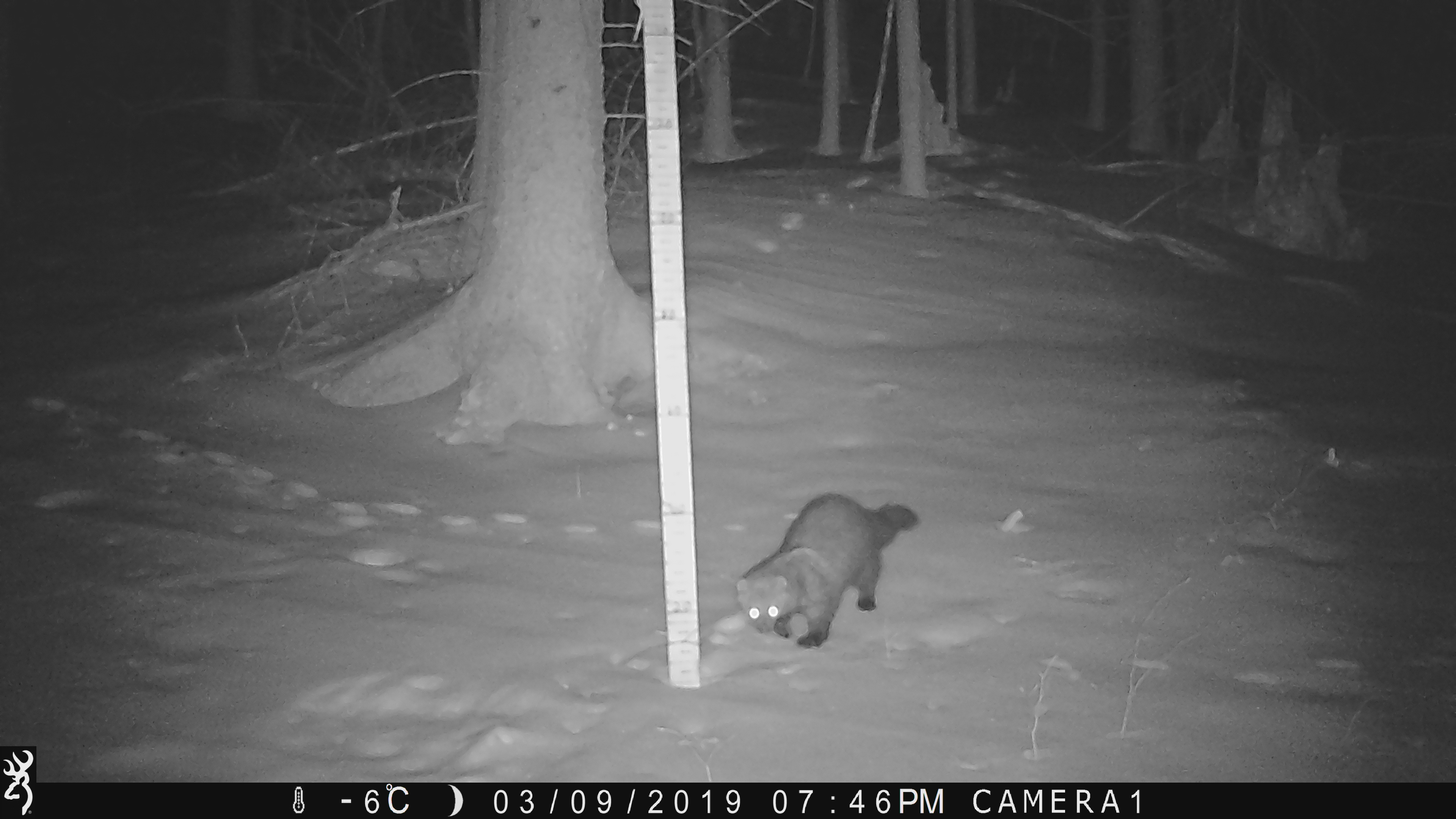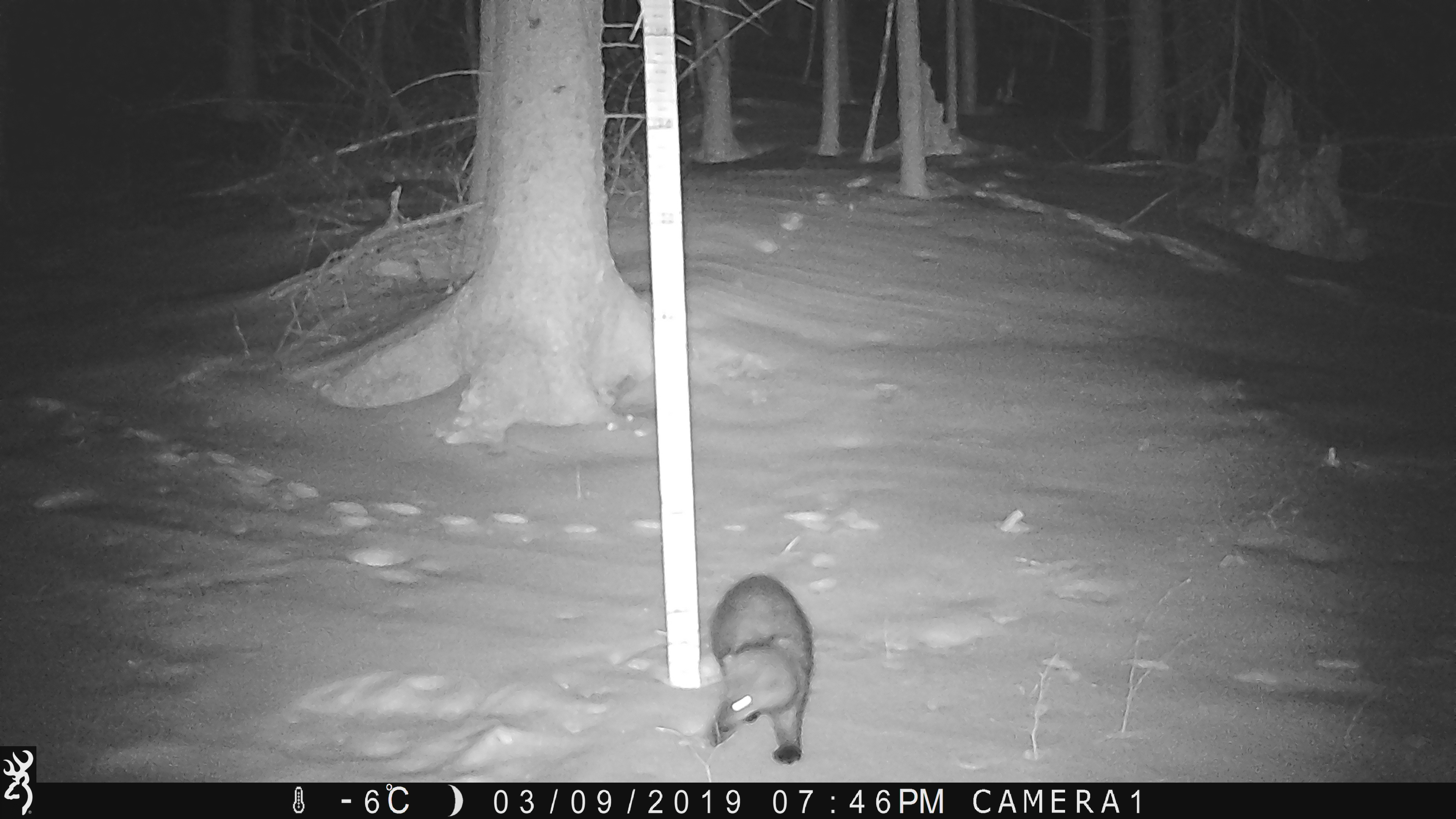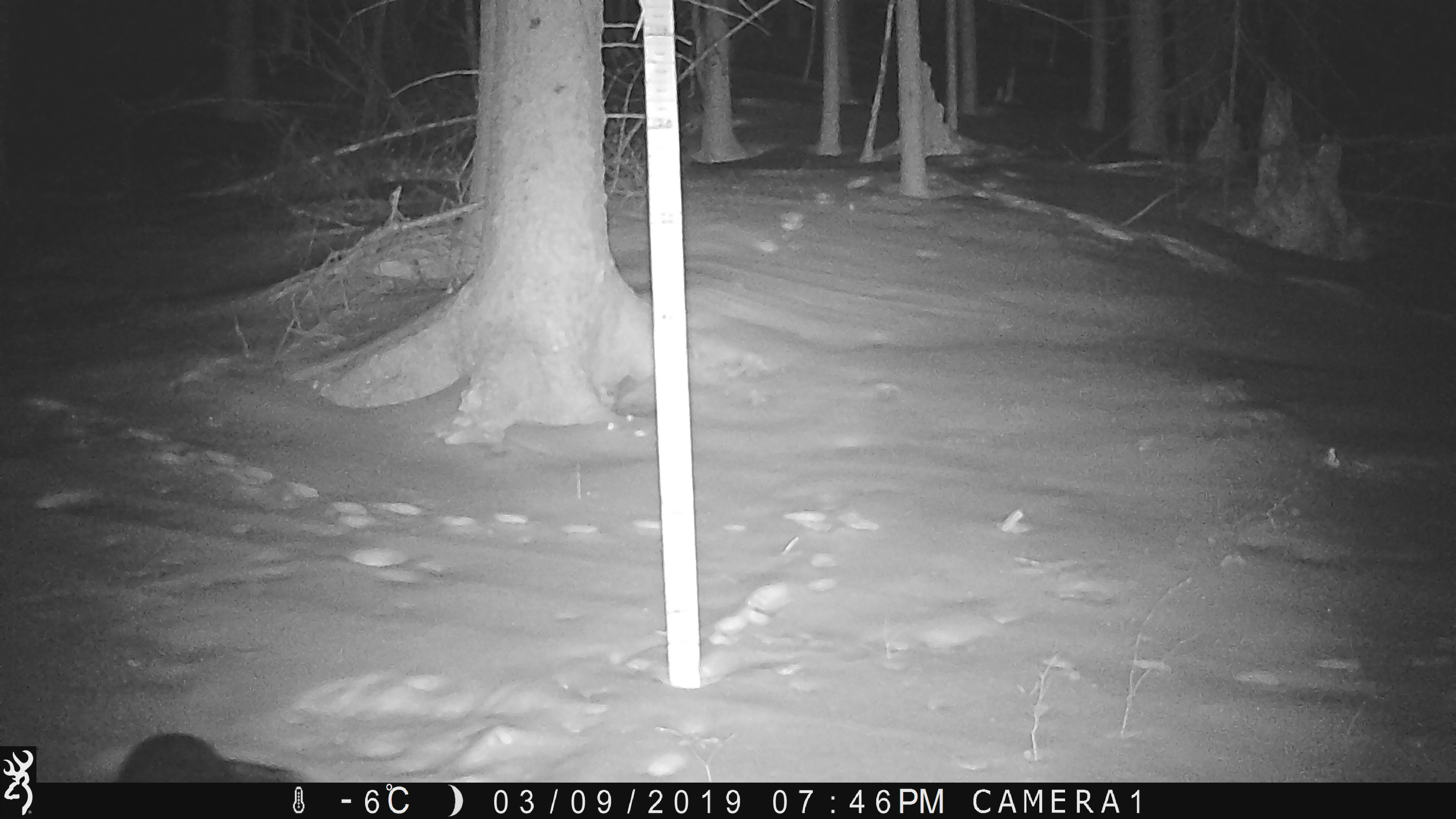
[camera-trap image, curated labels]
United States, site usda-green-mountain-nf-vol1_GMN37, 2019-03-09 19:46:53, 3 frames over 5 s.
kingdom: Animalia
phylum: Chordata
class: Mammalia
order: Carnivora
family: Mustelidae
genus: Pekania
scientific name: Pekania pennanti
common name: fisher